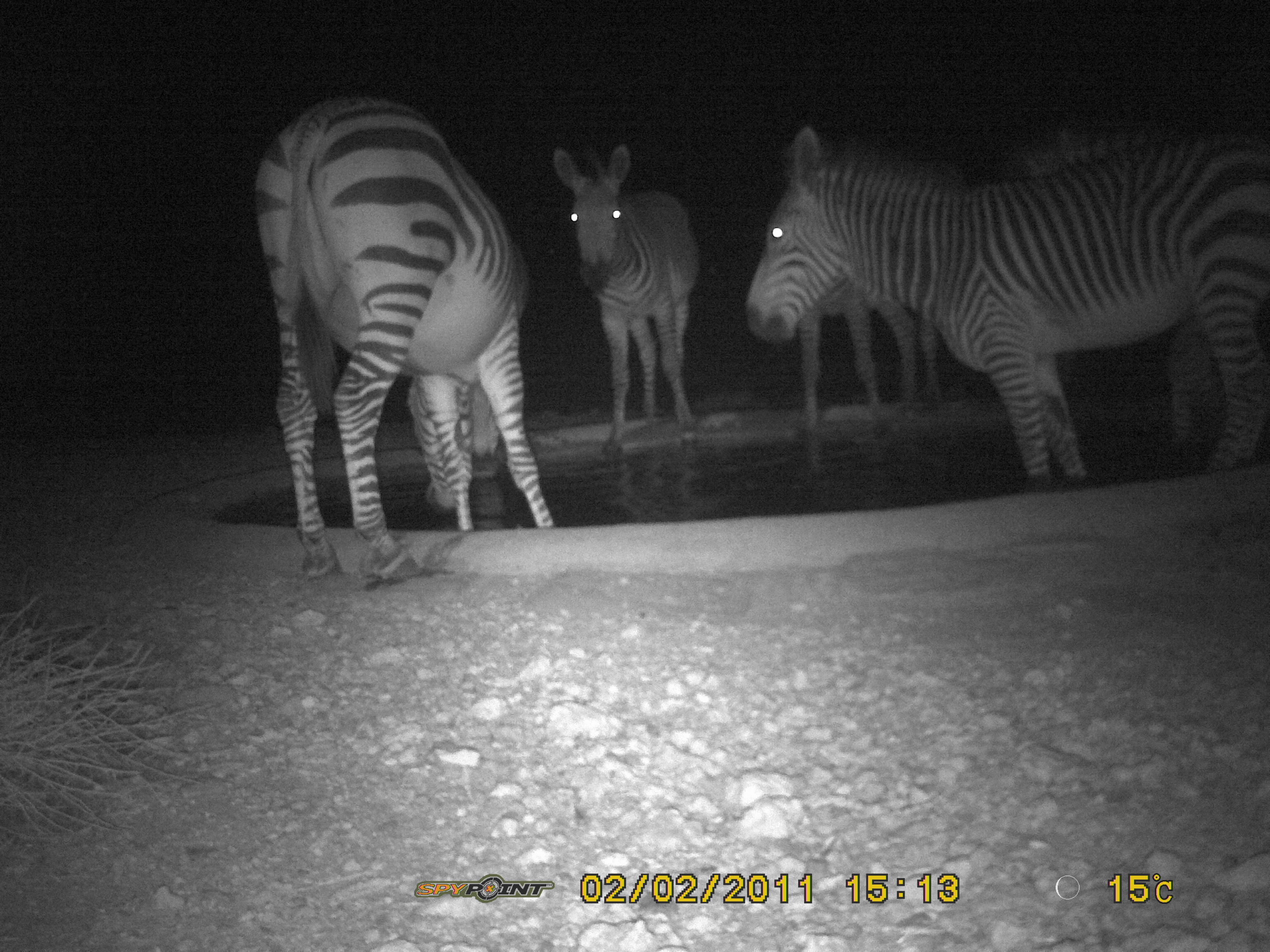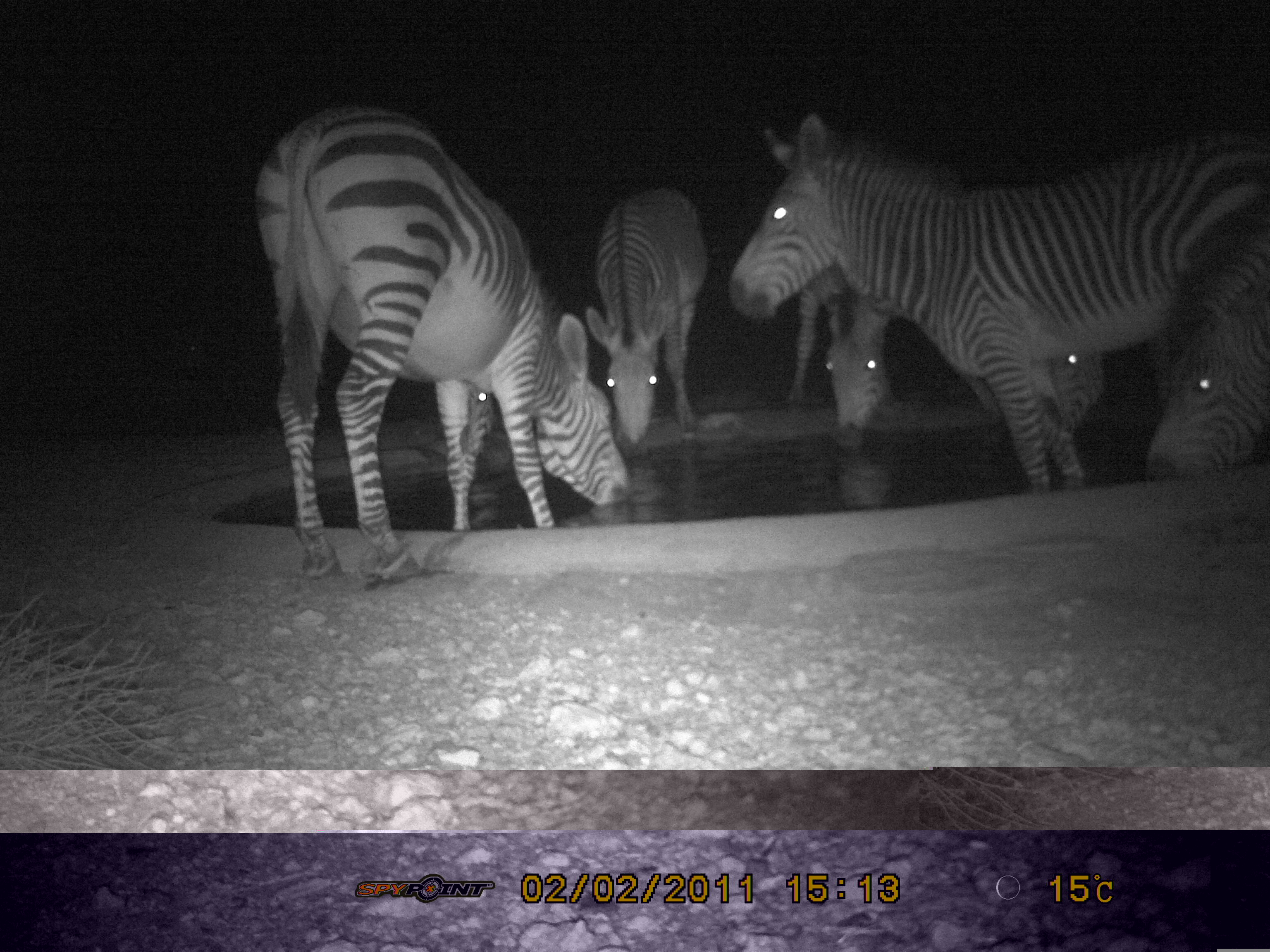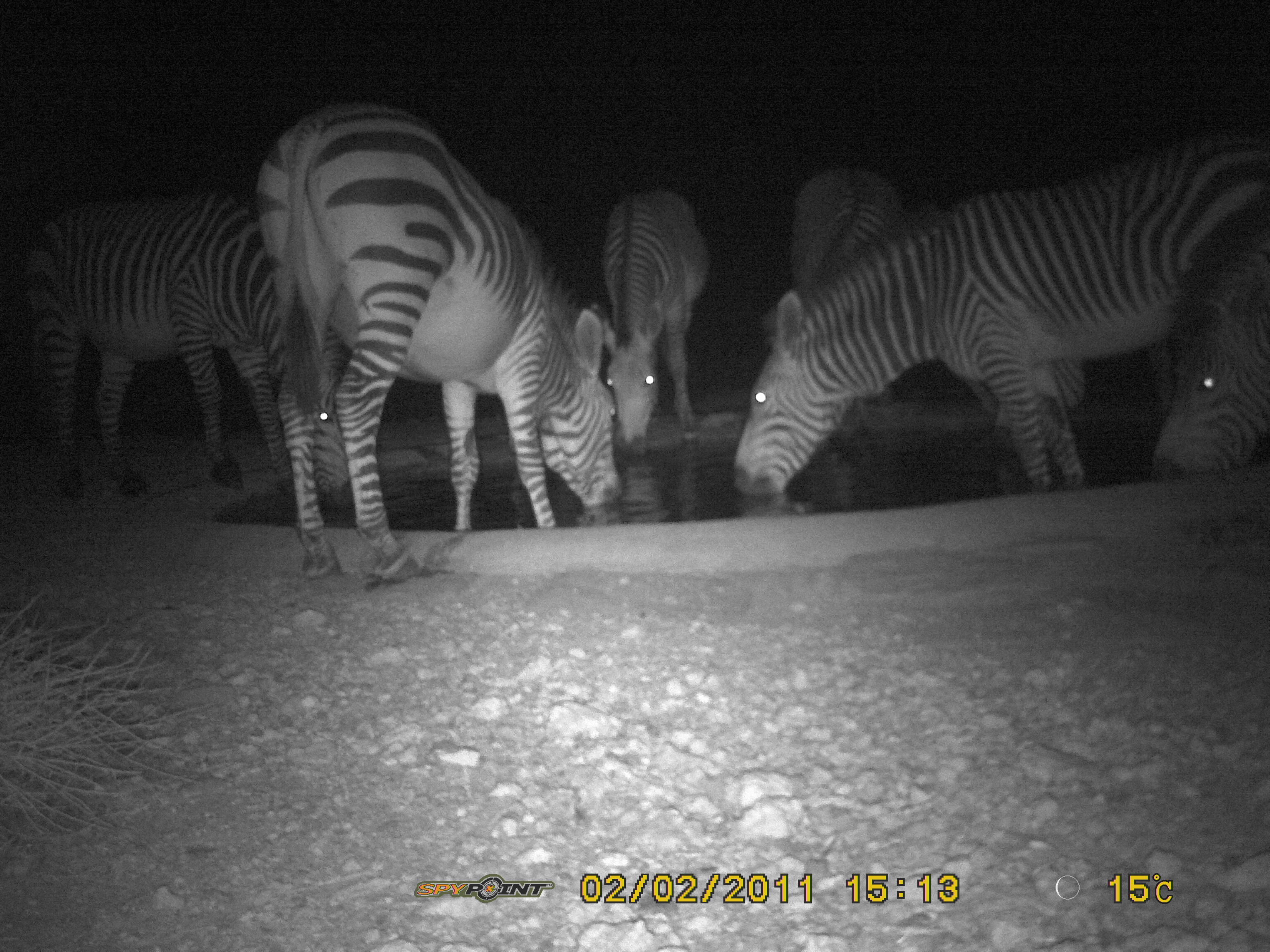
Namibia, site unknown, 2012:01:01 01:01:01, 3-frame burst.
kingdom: Animalia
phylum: Chordata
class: Mammalia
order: Perissodactyla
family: Equidae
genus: Equus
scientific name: Equus zebra hartmannae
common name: hartmann's mountain zebra